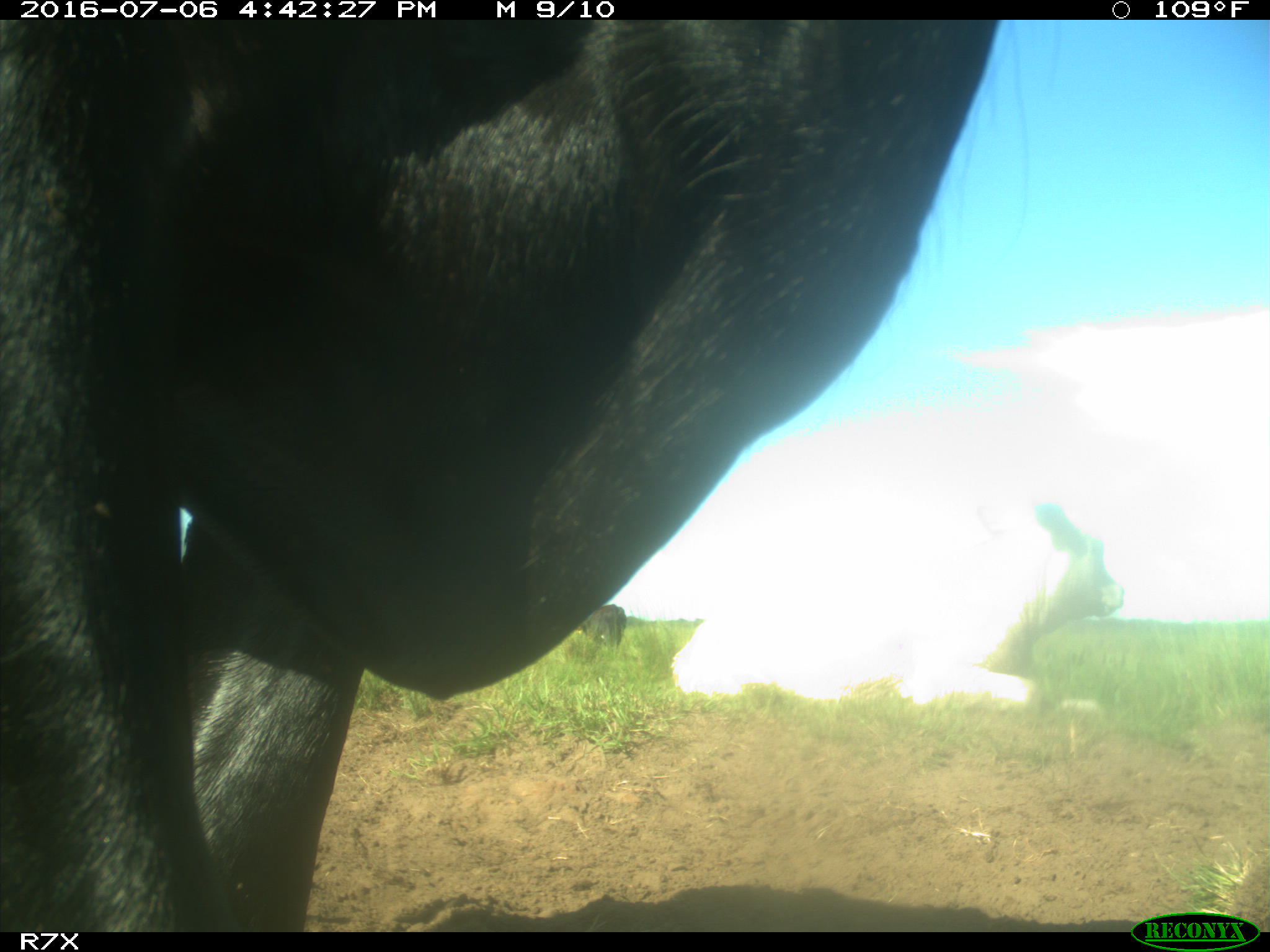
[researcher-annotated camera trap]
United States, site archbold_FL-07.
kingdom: Animalia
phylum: Chordata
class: Mammalia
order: Artiodactyla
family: Bovidae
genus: Bos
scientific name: Bos taurus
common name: domestic cow